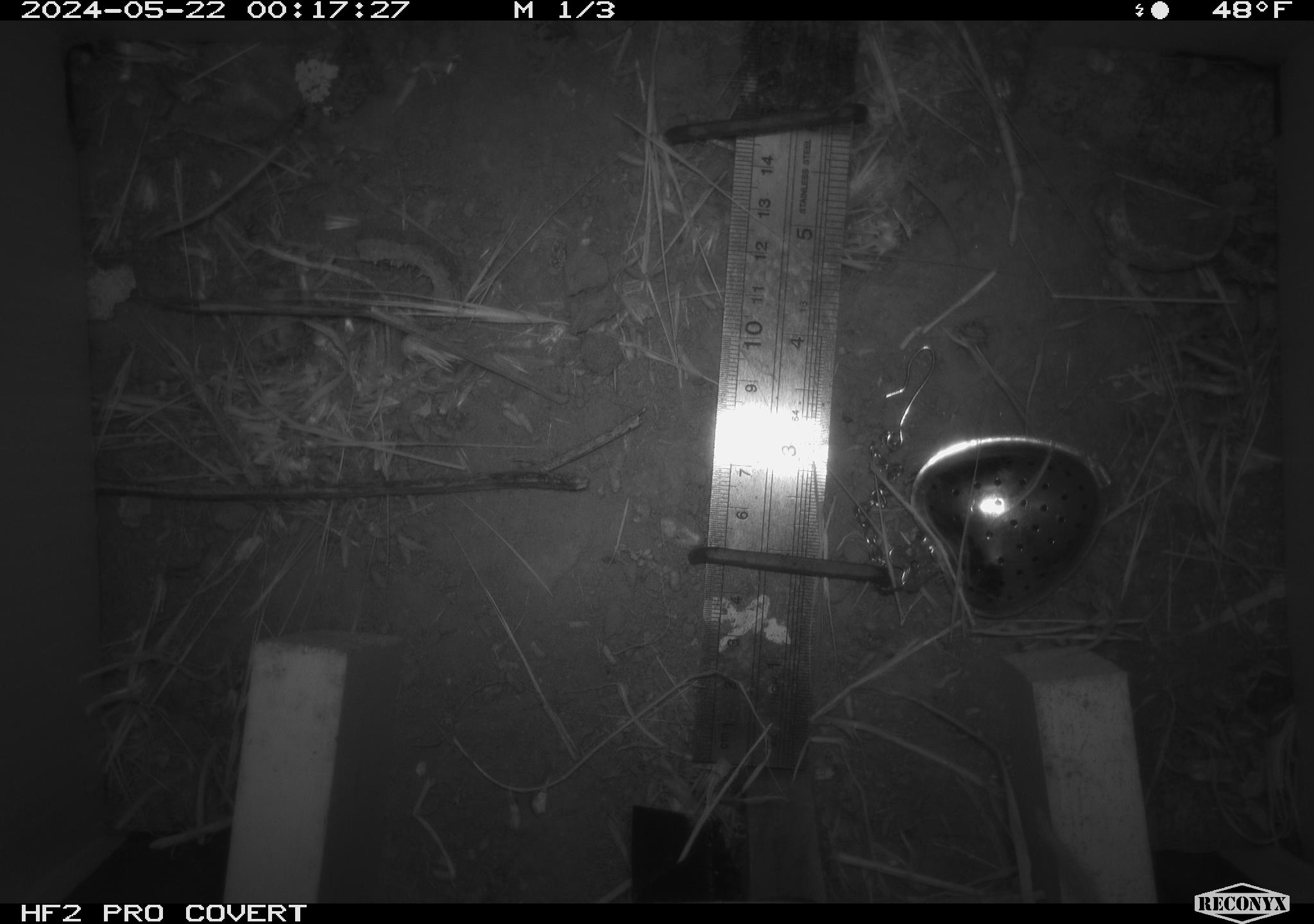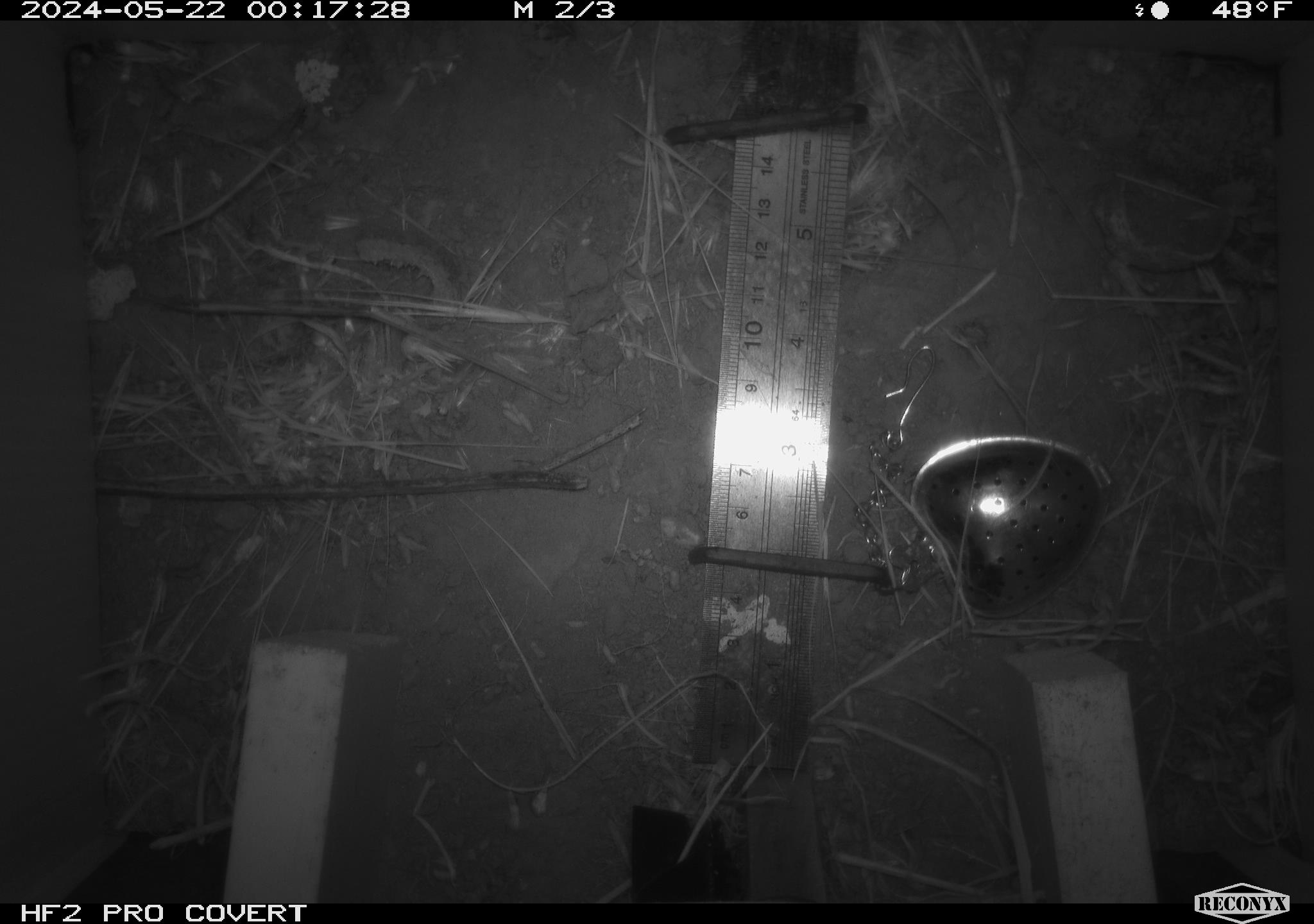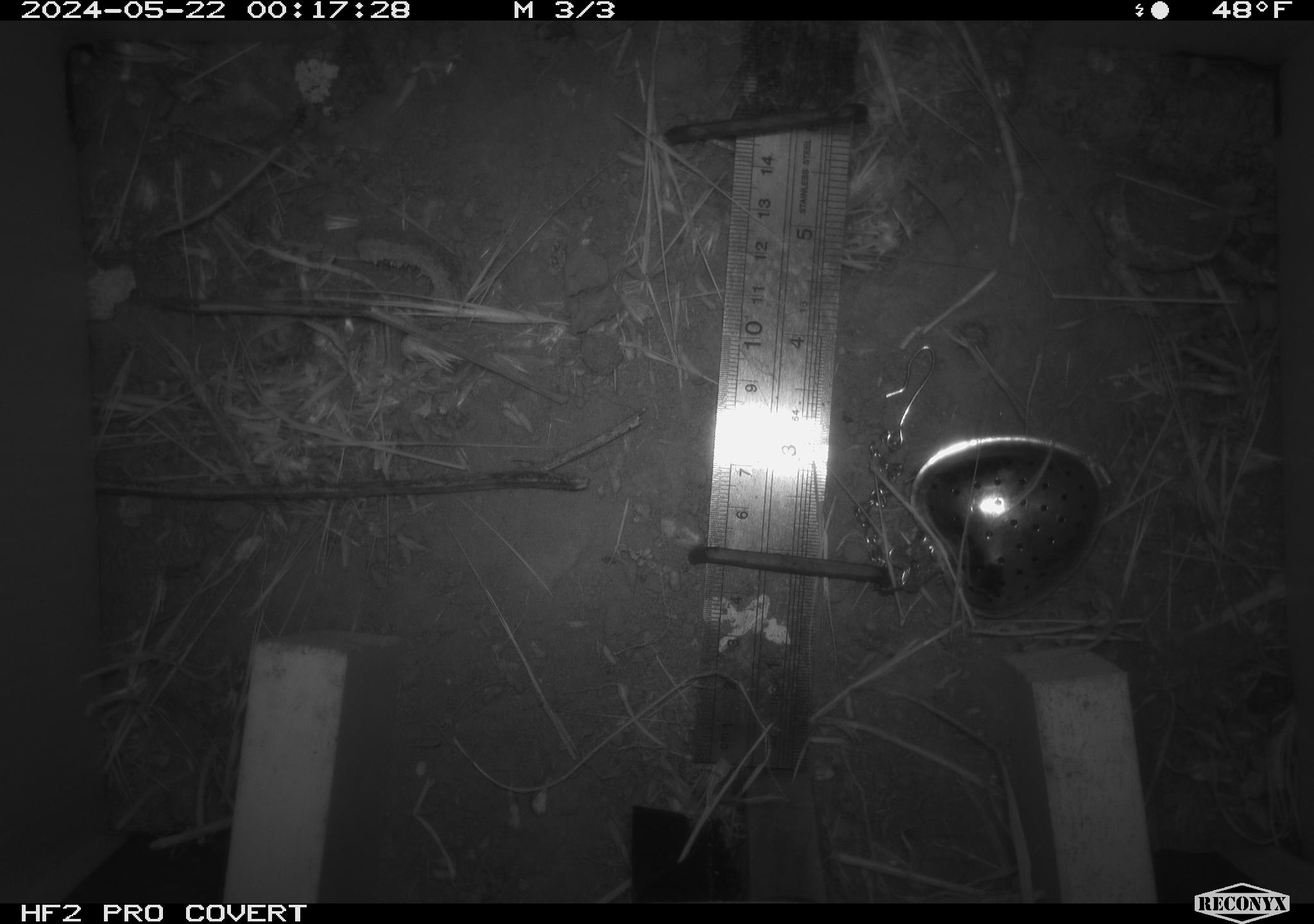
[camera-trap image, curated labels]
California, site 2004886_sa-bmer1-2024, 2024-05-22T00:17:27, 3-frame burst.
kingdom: Animalia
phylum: Chordata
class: Mammalia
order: Rodentia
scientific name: Rodentia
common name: mouse species